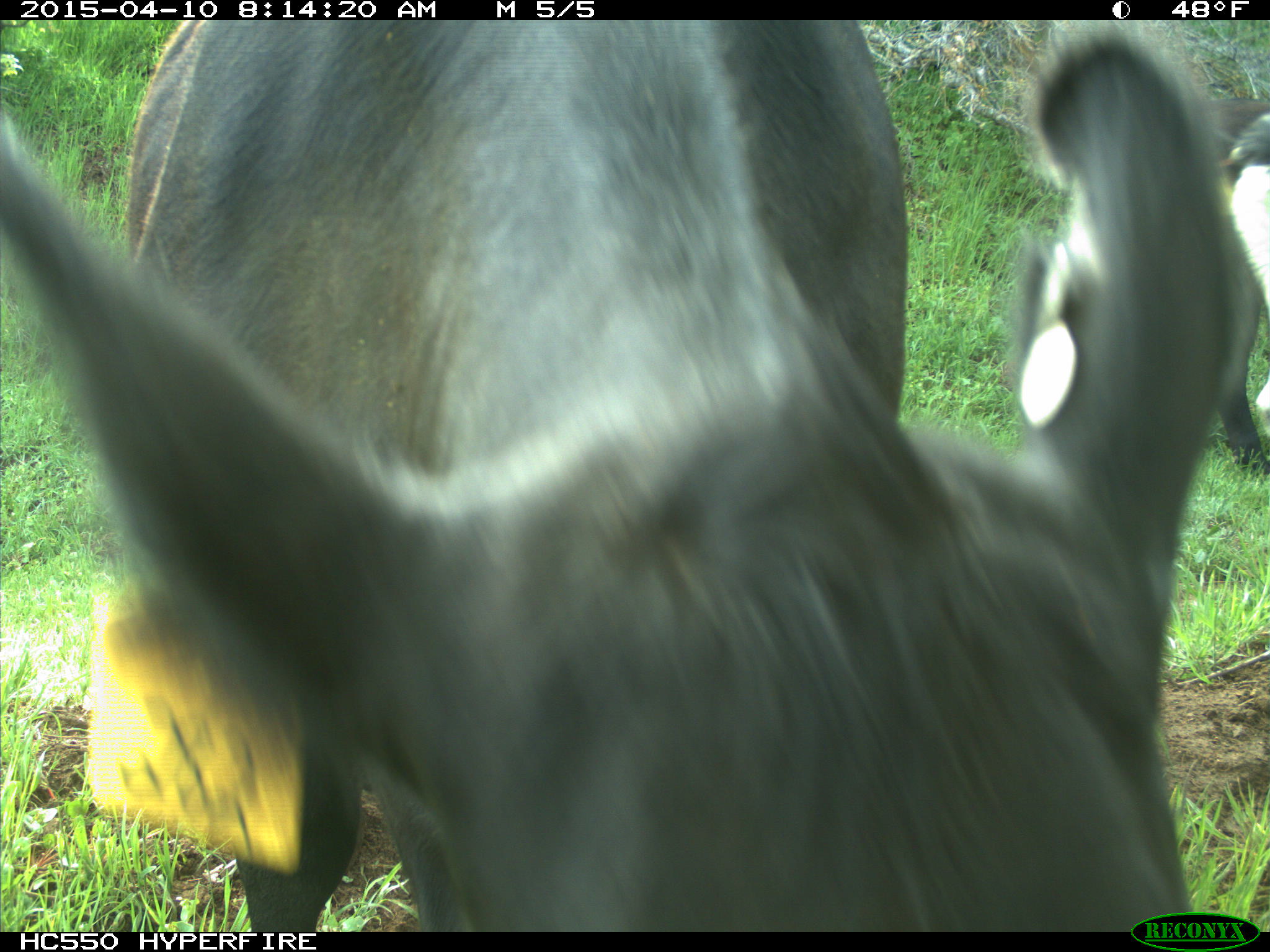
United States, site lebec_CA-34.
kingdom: Animalia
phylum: Chordata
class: Mammalia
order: Artiodactyla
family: Bovidae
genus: Bos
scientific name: Bos taurus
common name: domestic cow